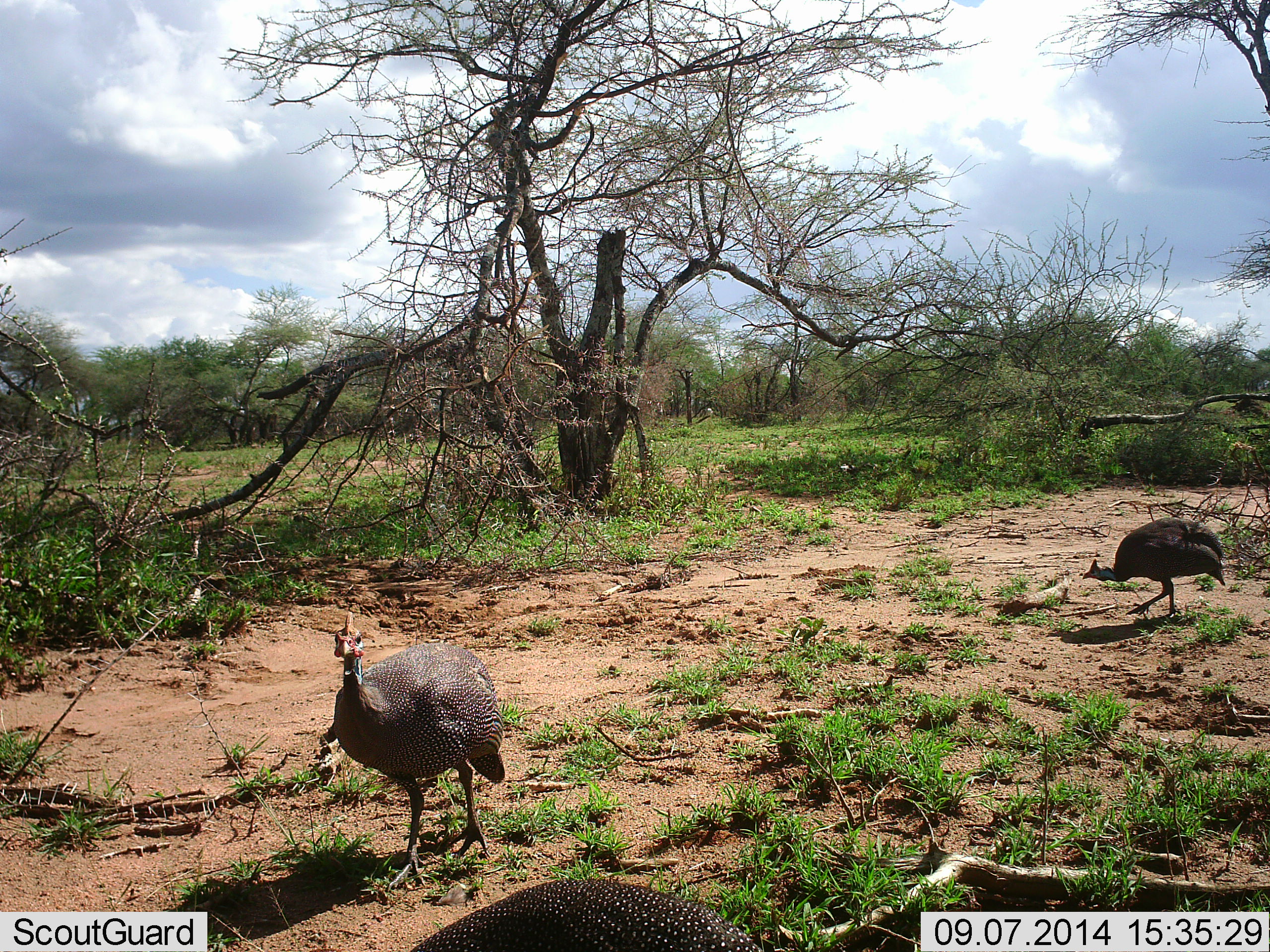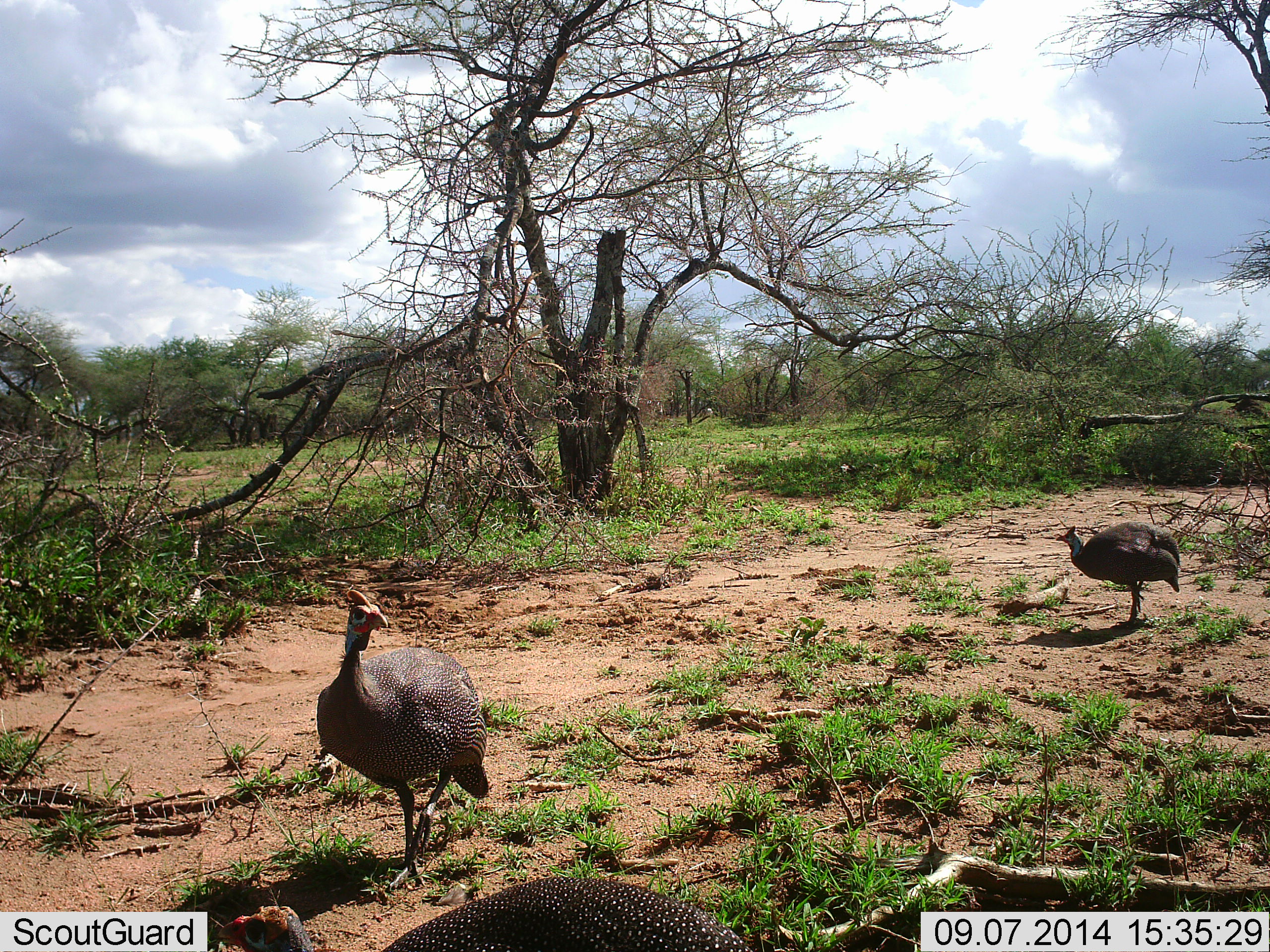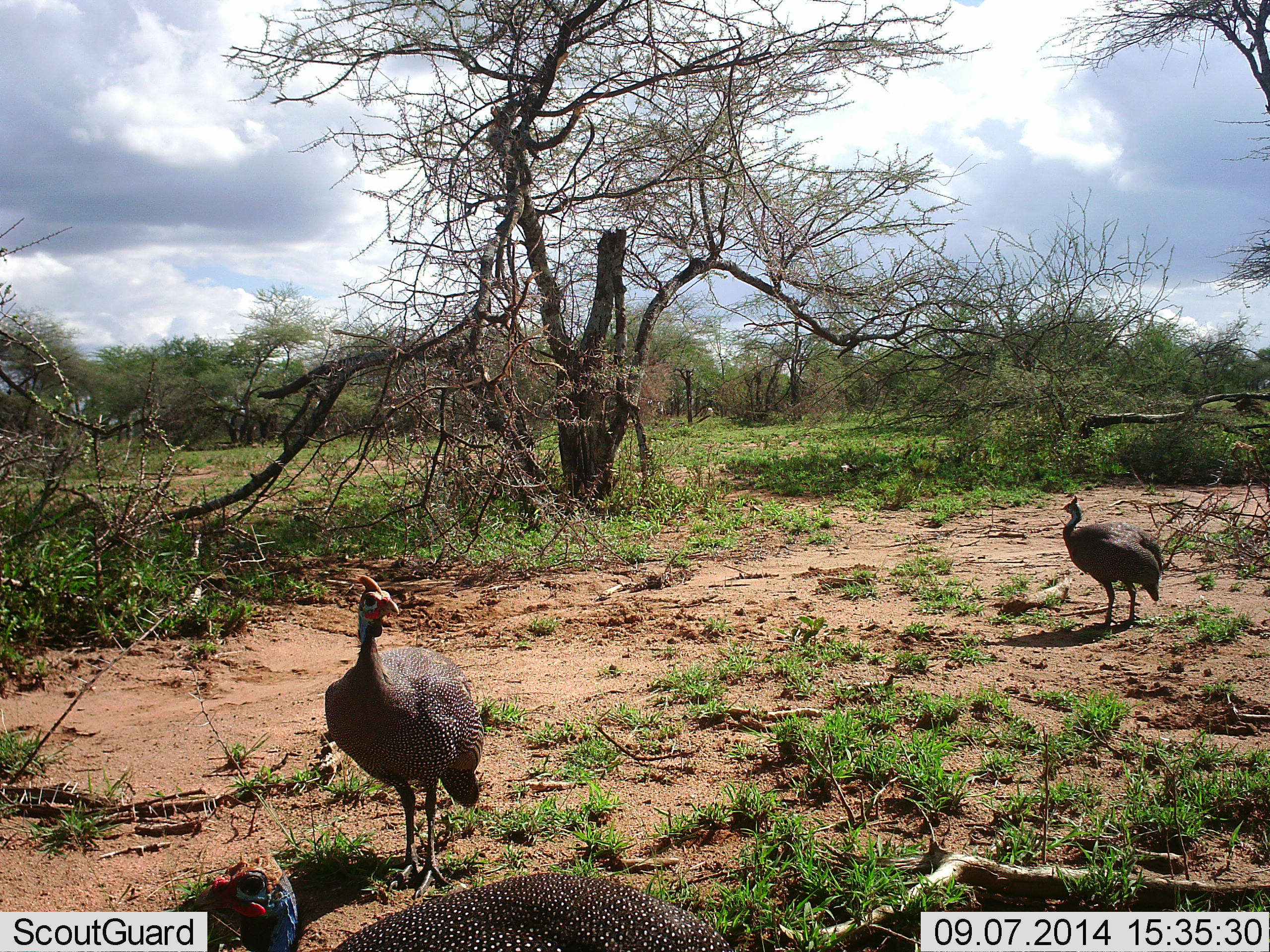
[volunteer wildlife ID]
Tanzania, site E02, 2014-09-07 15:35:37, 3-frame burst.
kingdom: Animalia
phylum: Chordata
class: Aves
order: Galliformes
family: Numididae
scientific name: Numididae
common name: guinea fowl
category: guineafowl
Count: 2.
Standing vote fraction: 45%.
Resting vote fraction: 0%.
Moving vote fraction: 91%.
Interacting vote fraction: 0%.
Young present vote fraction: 0%.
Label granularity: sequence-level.